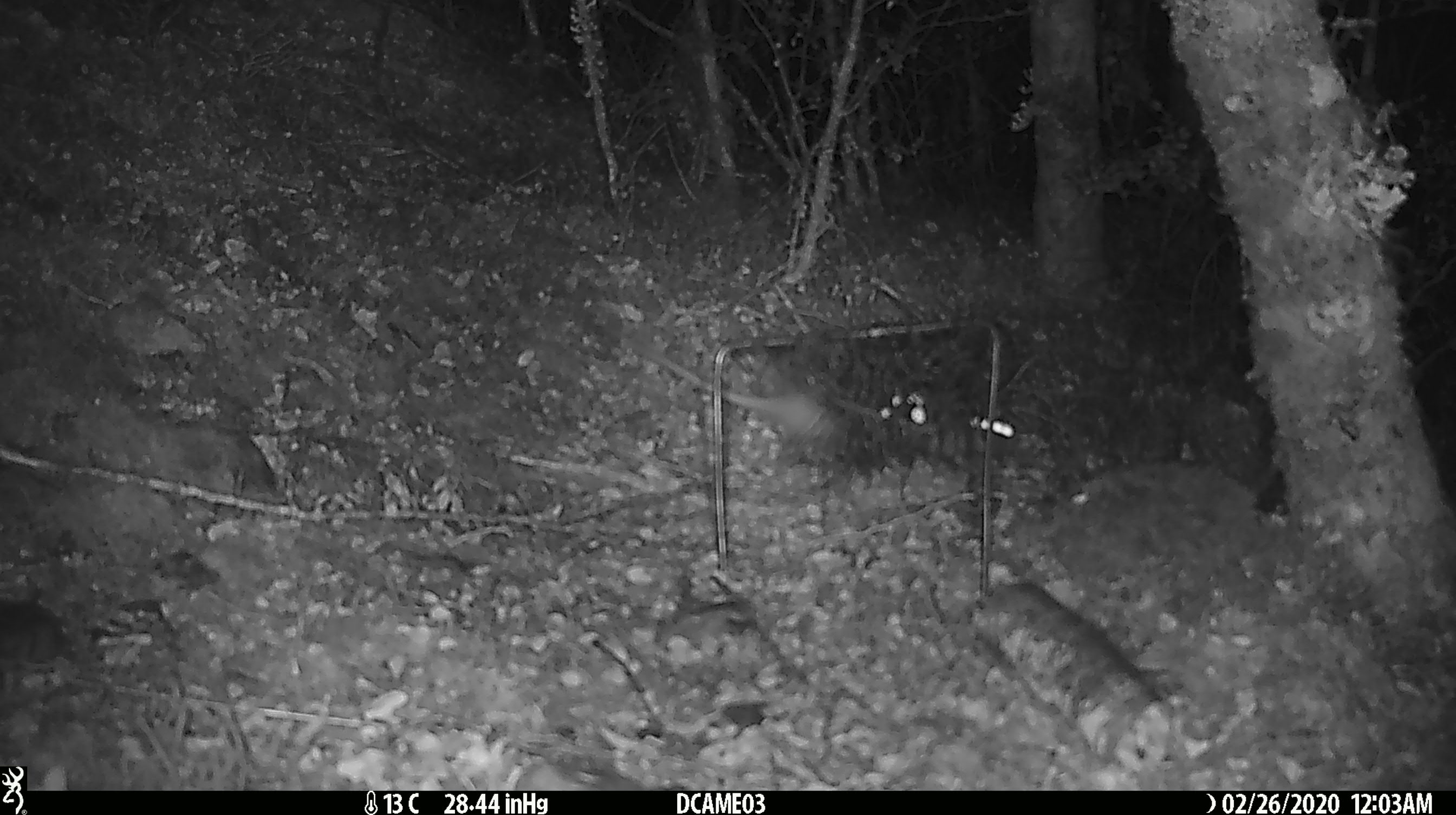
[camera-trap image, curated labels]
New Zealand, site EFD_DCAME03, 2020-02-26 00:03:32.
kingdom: Animalia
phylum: Chordata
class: Mammalia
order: Rodentia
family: Muridae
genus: Rattus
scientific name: Rattus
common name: rat